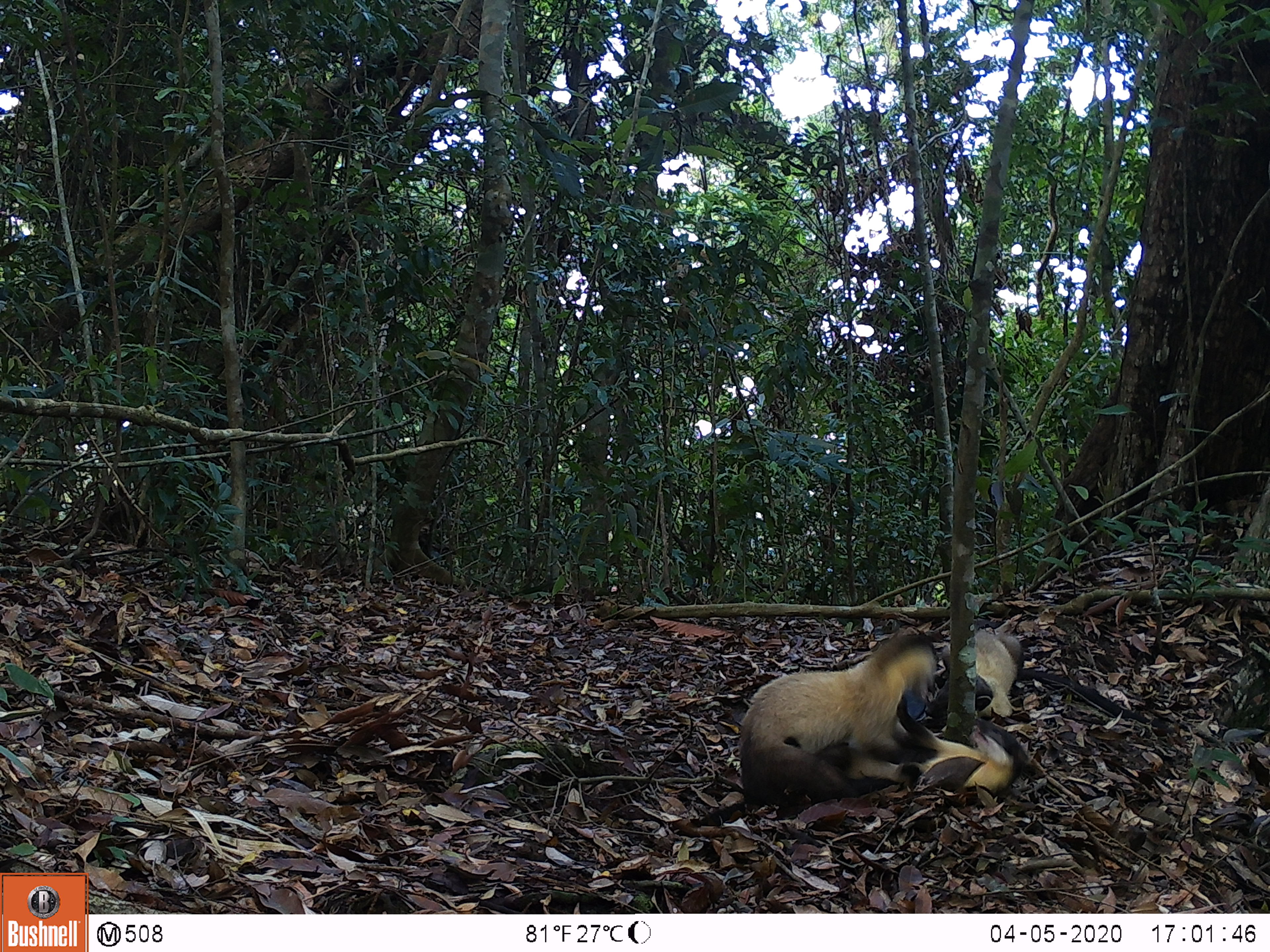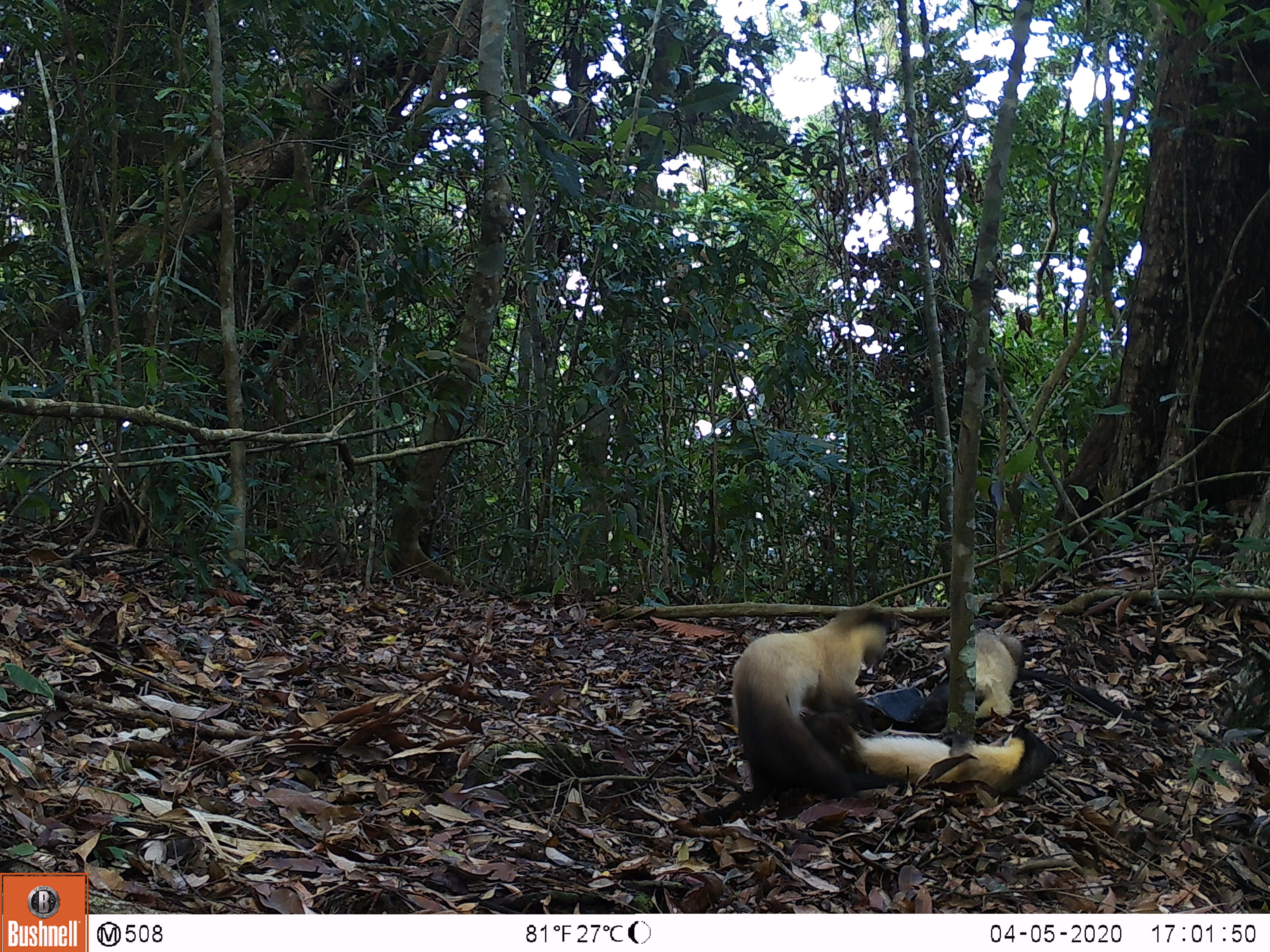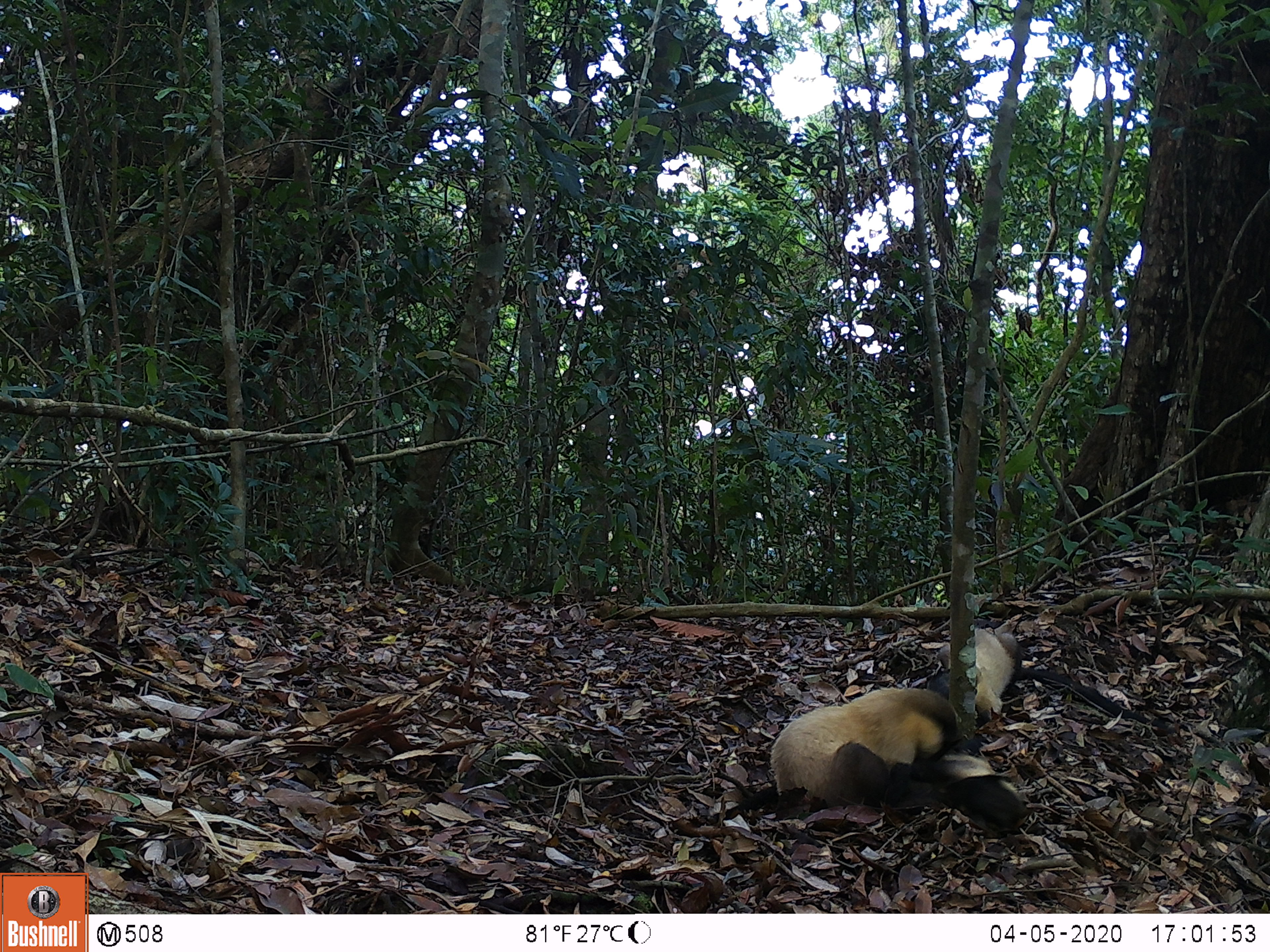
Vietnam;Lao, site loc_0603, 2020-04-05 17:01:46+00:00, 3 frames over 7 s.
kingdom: Animalia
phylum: Chordata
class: Mammalia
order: Carnivora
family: Mustelidae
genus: Martes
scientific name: Martes flavigula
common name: yellow-throated marten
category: yellow throated marten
Yellow throated marten (yellow-throated marten) (Martes flavigula). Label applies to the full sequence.